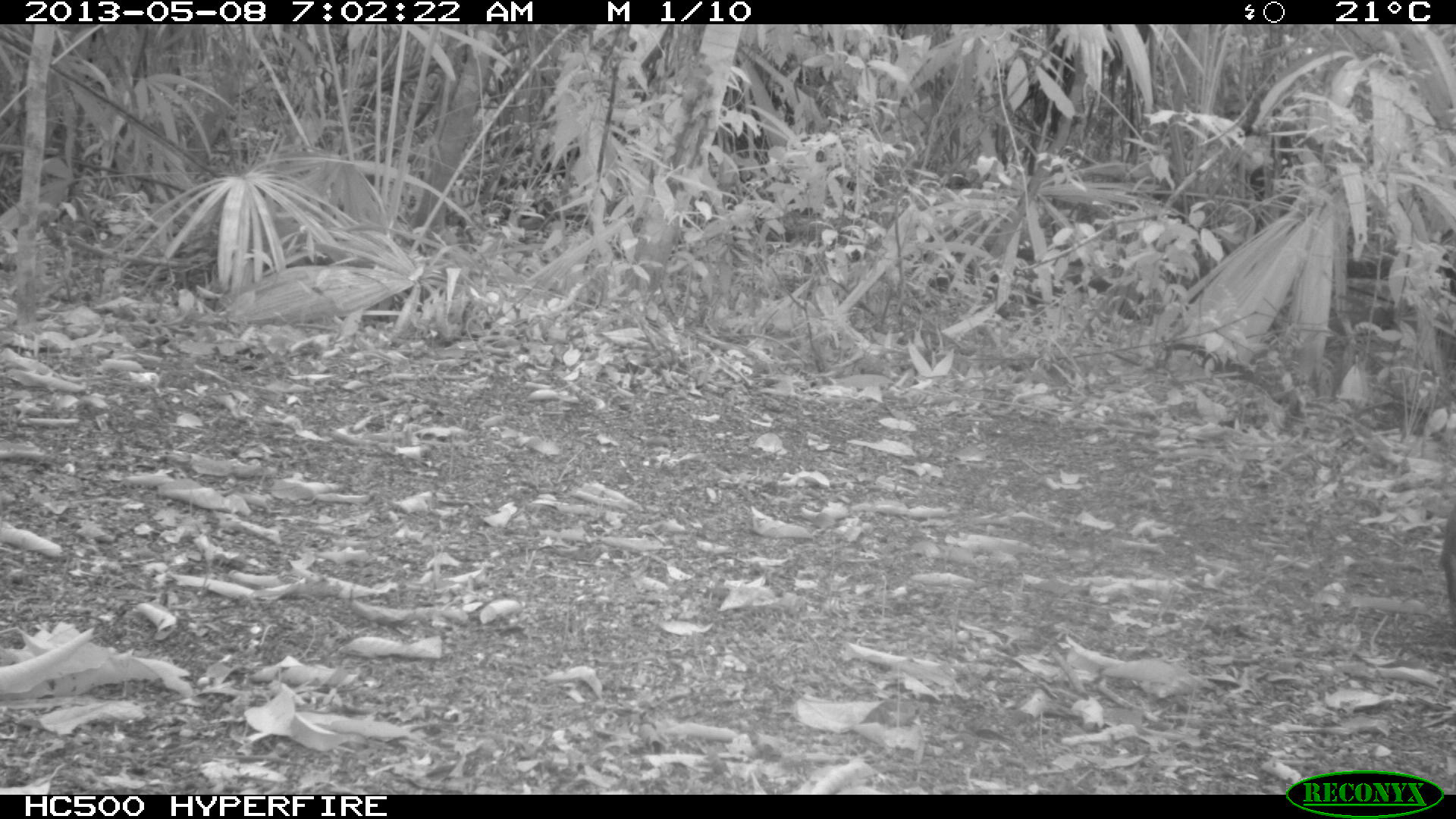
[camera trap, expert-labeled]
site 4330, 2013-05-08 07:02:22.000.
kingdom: Animalia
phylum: Chordata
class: Mammalia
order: Rodentia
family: Dasyproctidae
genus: Dasyprocta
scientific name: Dasyprocta punctata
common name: central american agouti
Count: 1.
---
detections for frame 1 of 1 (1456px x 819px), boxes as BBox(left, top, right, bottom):
dasyprocta punctata: BBox(1439, 502, 1456, 632)